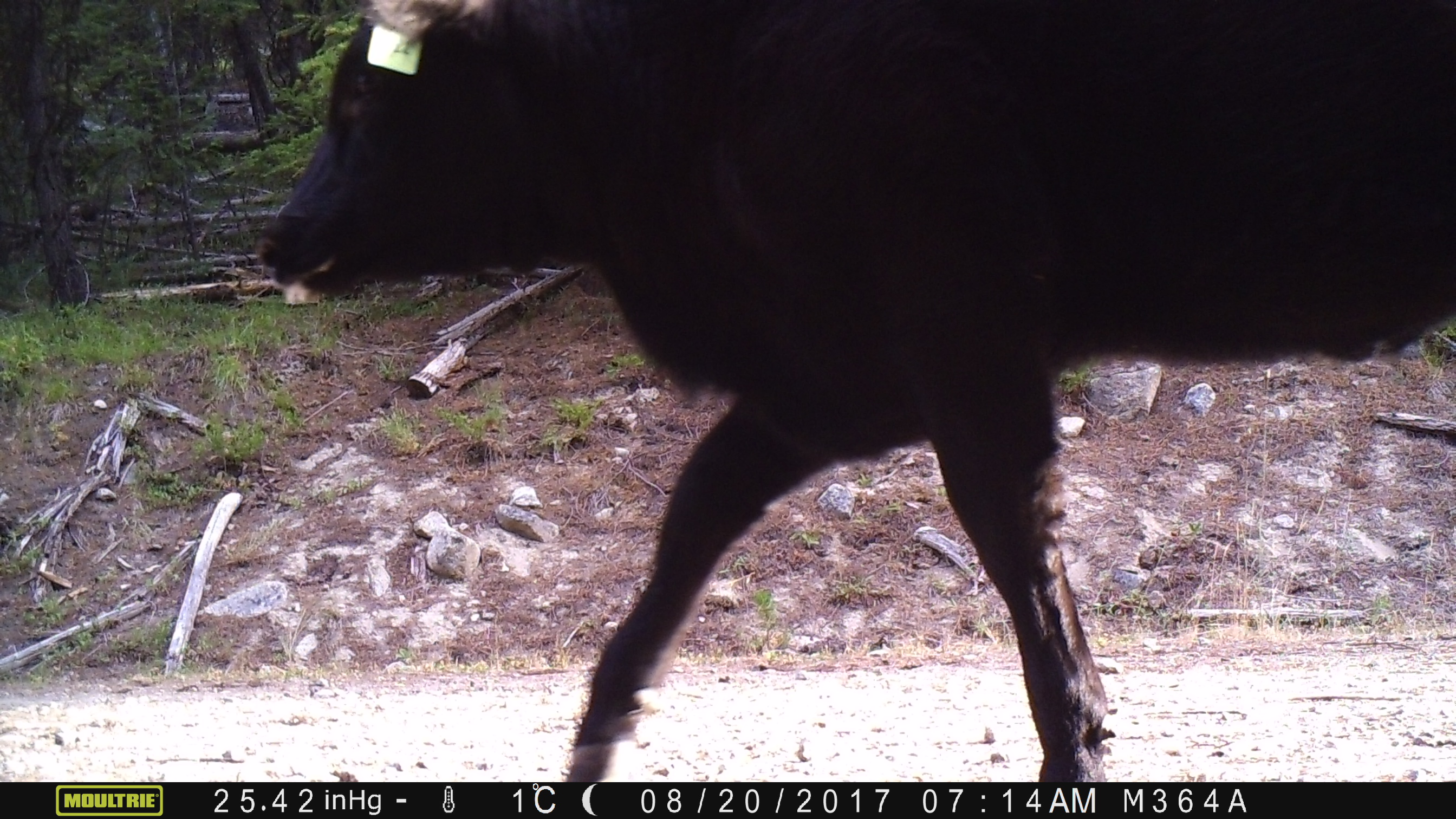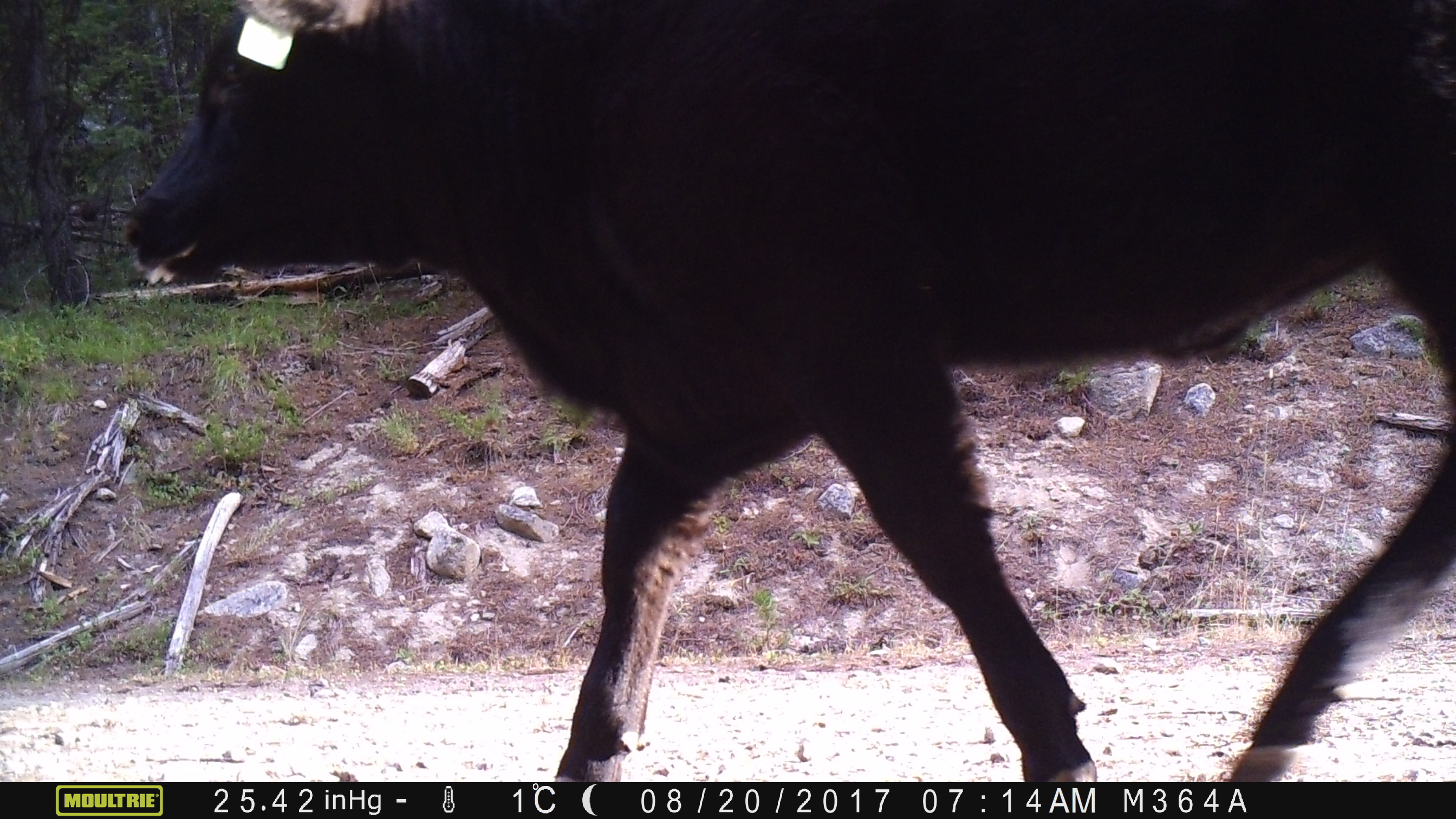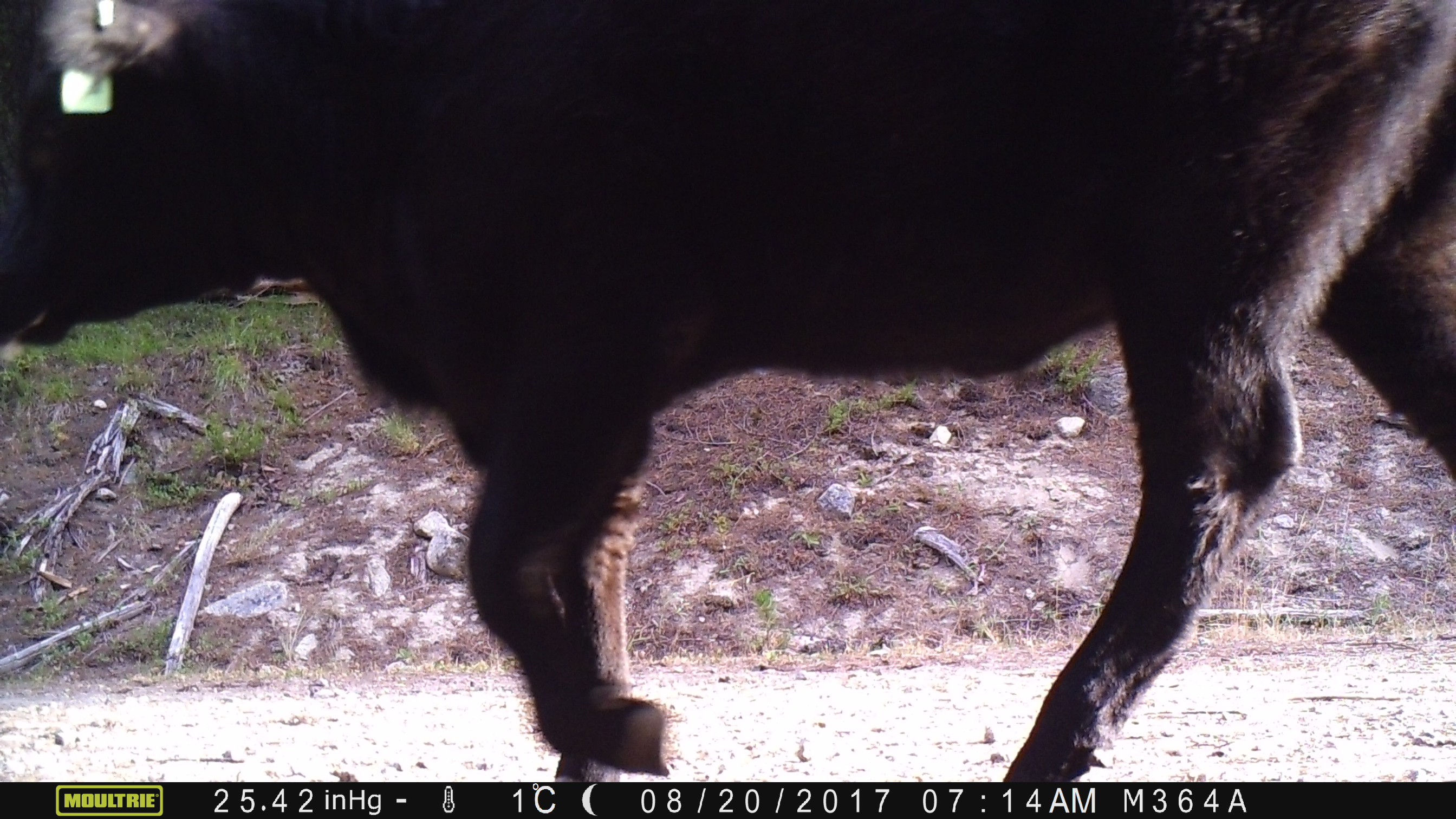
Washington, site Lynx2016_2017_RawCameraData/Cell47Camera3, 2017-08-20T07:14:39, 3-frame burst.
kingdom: Animalia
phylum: Chordata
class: Mammalia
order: Artiodactyla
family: Bovidae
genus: Bos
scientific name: Bos taurus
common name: domestic cattle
Domestic cattle (Bos taurus). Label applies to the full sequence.